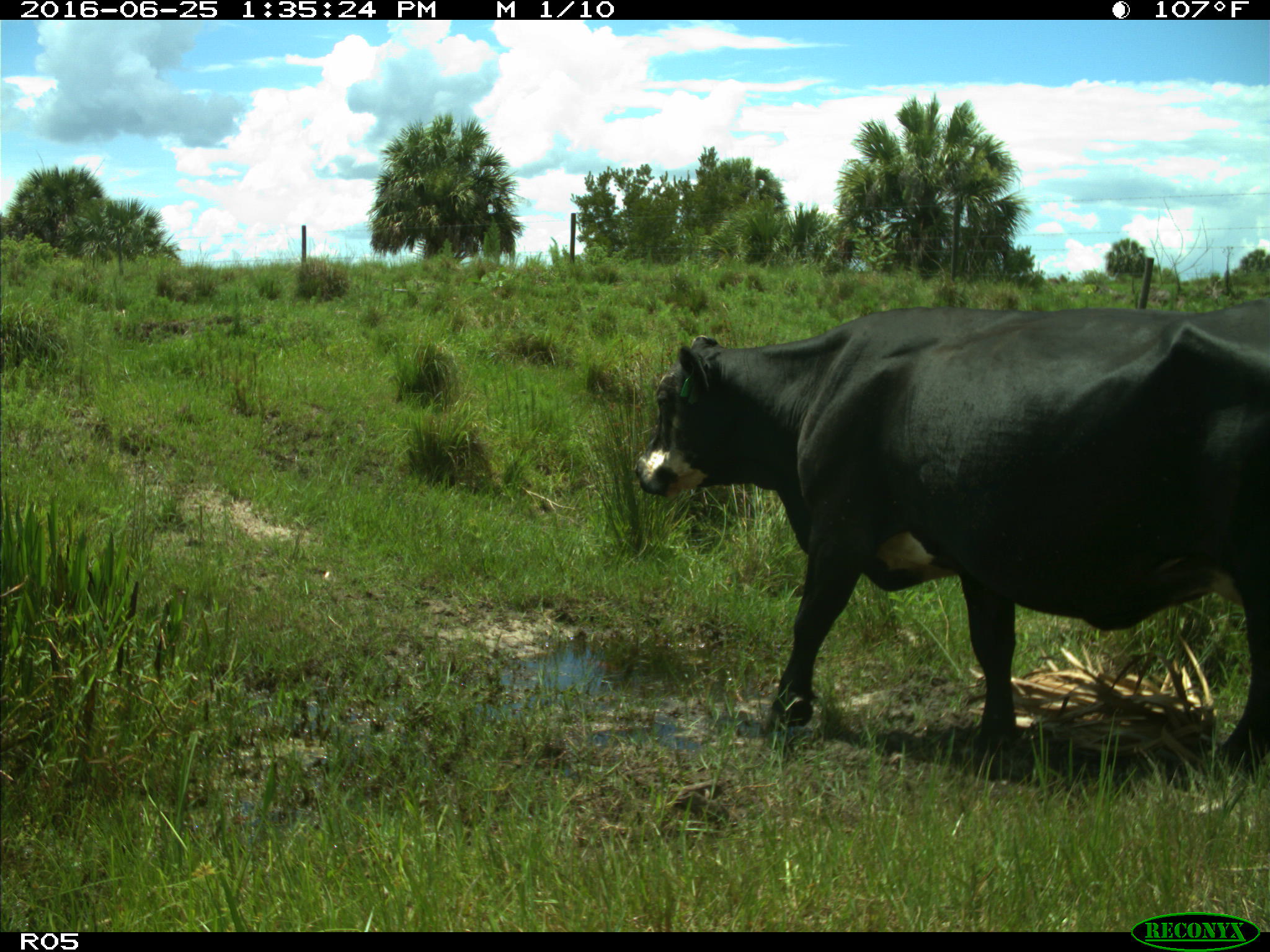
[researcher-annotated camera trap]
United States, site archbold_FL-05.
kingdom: Animalia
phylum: Chordata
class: Mammalia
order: Artiodactyla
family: Bovidae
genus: Bos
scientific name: Bos taurus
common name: domestic cow